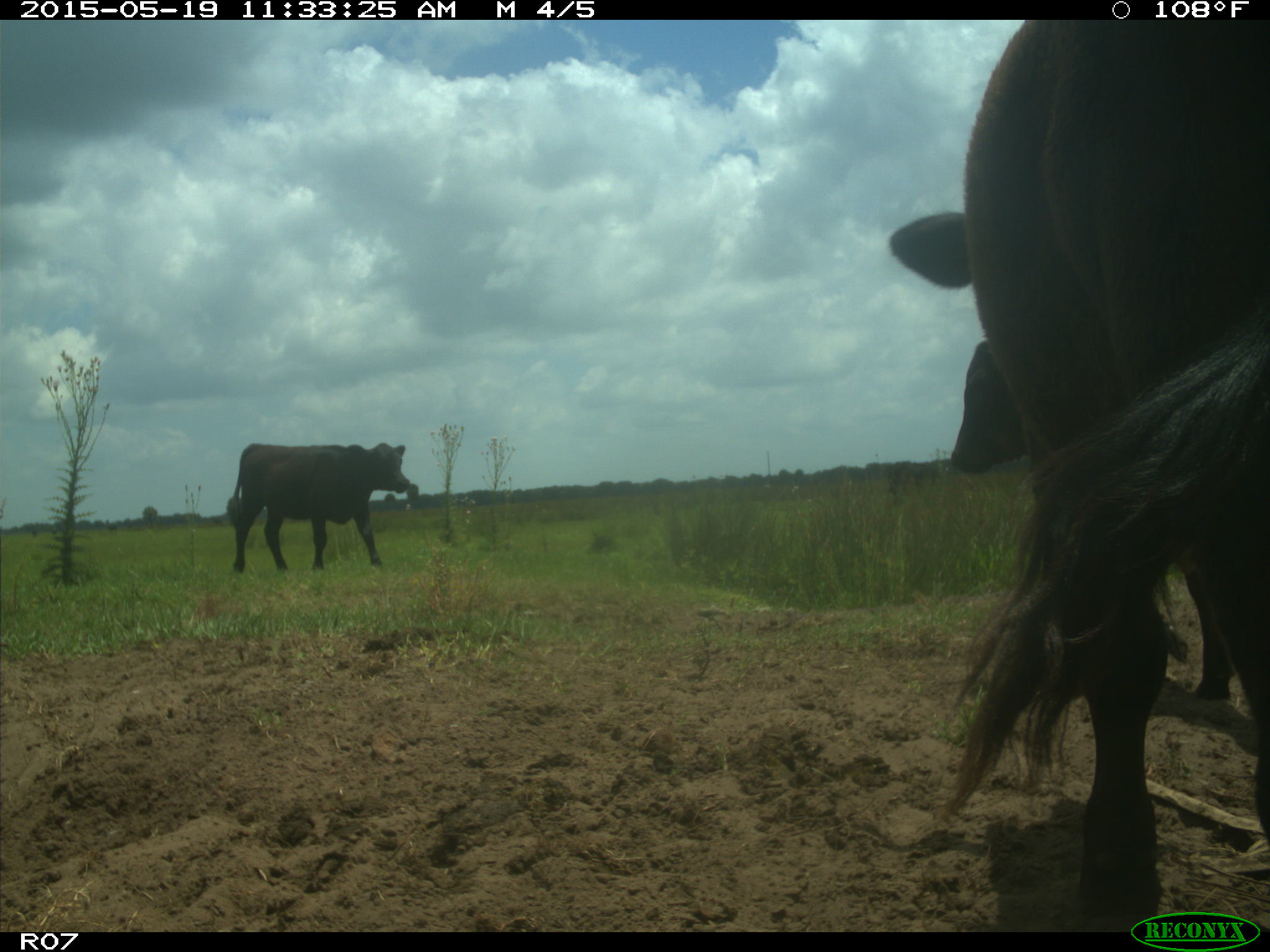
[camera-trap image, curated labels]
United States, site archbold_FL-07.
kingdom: Animalia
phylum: Chordata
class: Mammalia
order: Artiodactyla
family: Bovidae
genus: Bos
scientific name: Bos taurus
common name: domestic cow